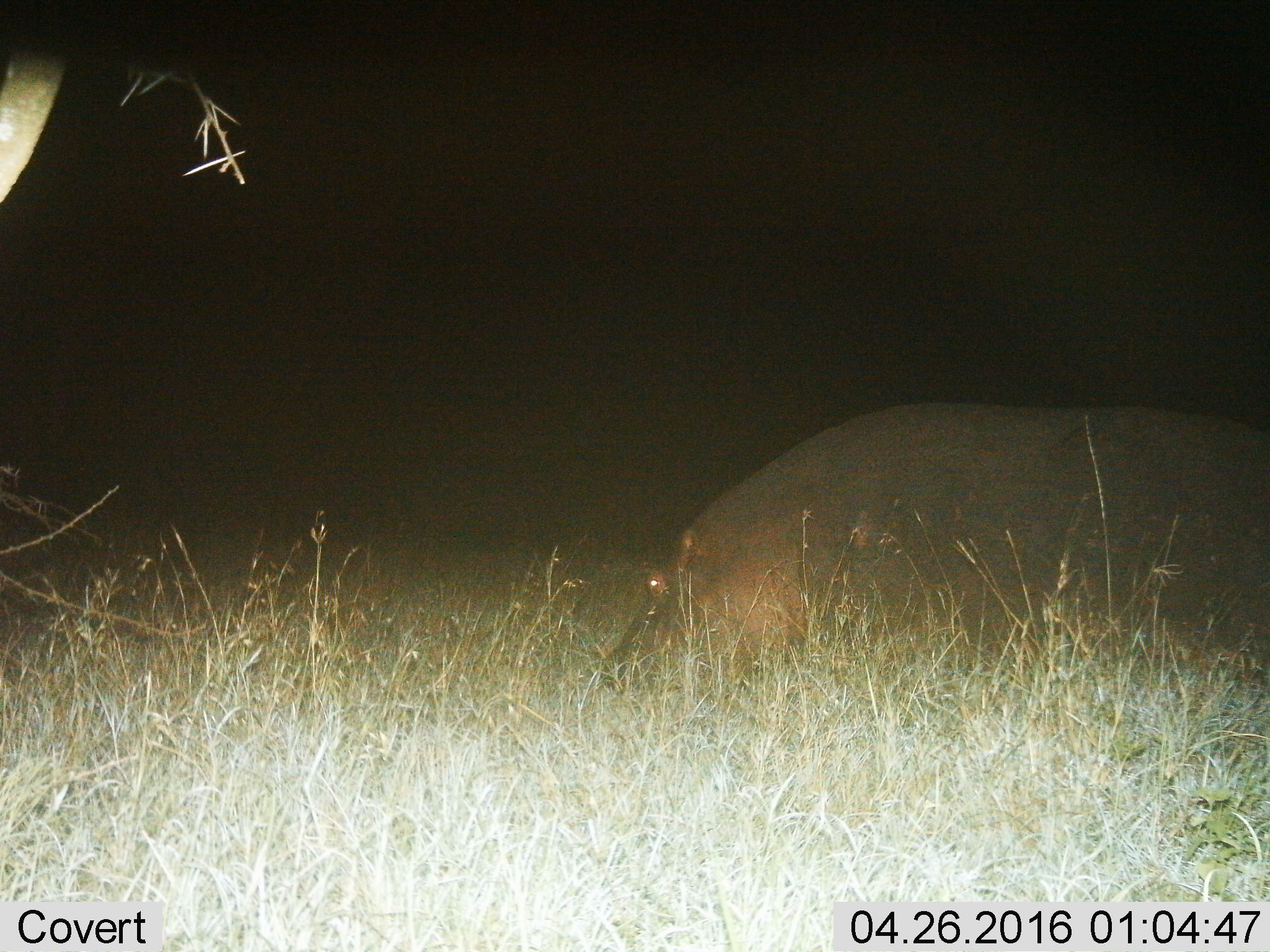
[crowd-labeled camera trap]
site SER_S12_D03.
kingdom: Animalia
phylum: Chordata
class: Mammalia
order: Artiodactyla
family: Hippopotamidae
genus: Hippopotamus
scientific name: Hippopotamus amphibius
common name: hippopotamus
Hippopotamus (Hippopotamus amphibius), count 1. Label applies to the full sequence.